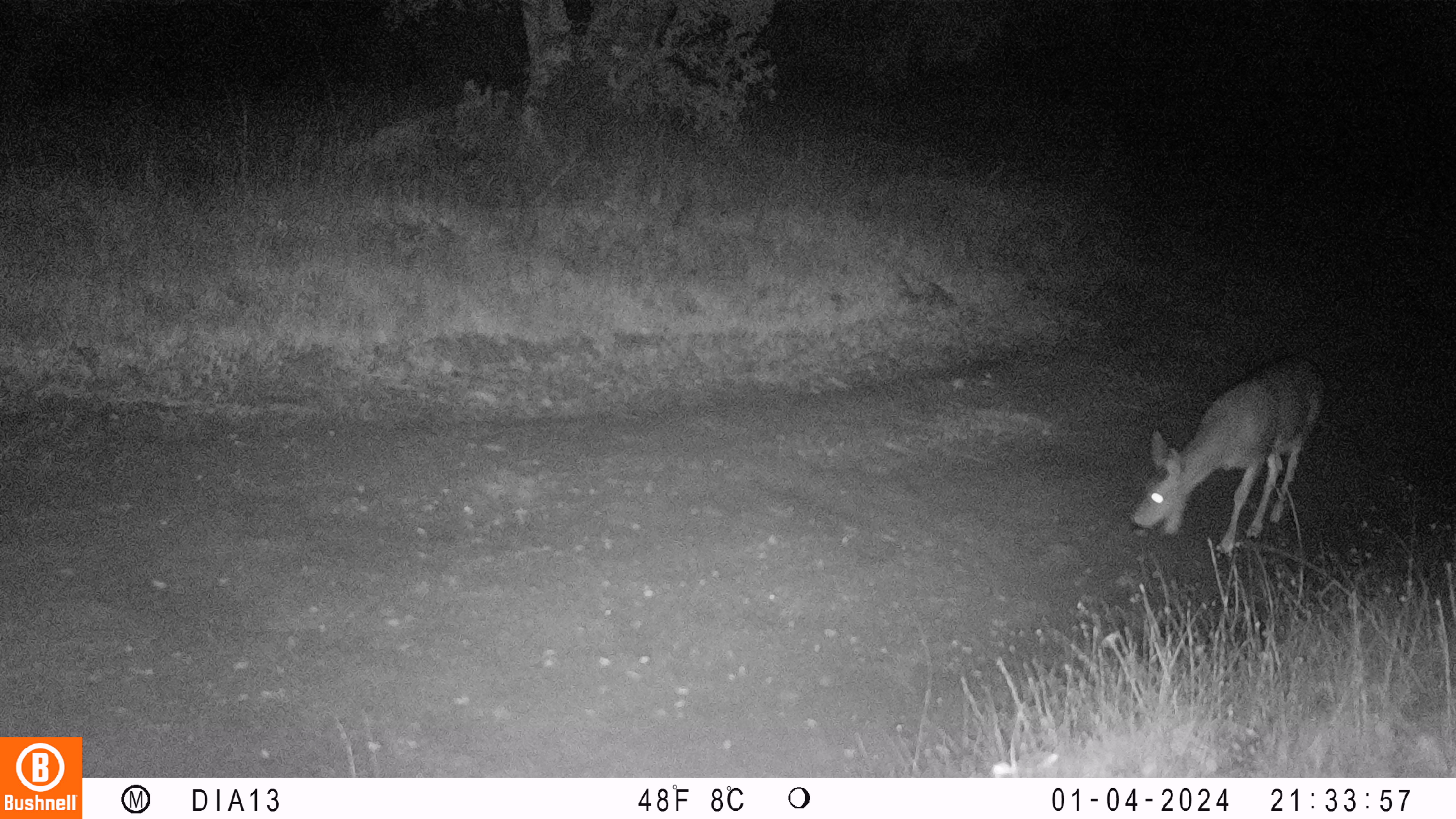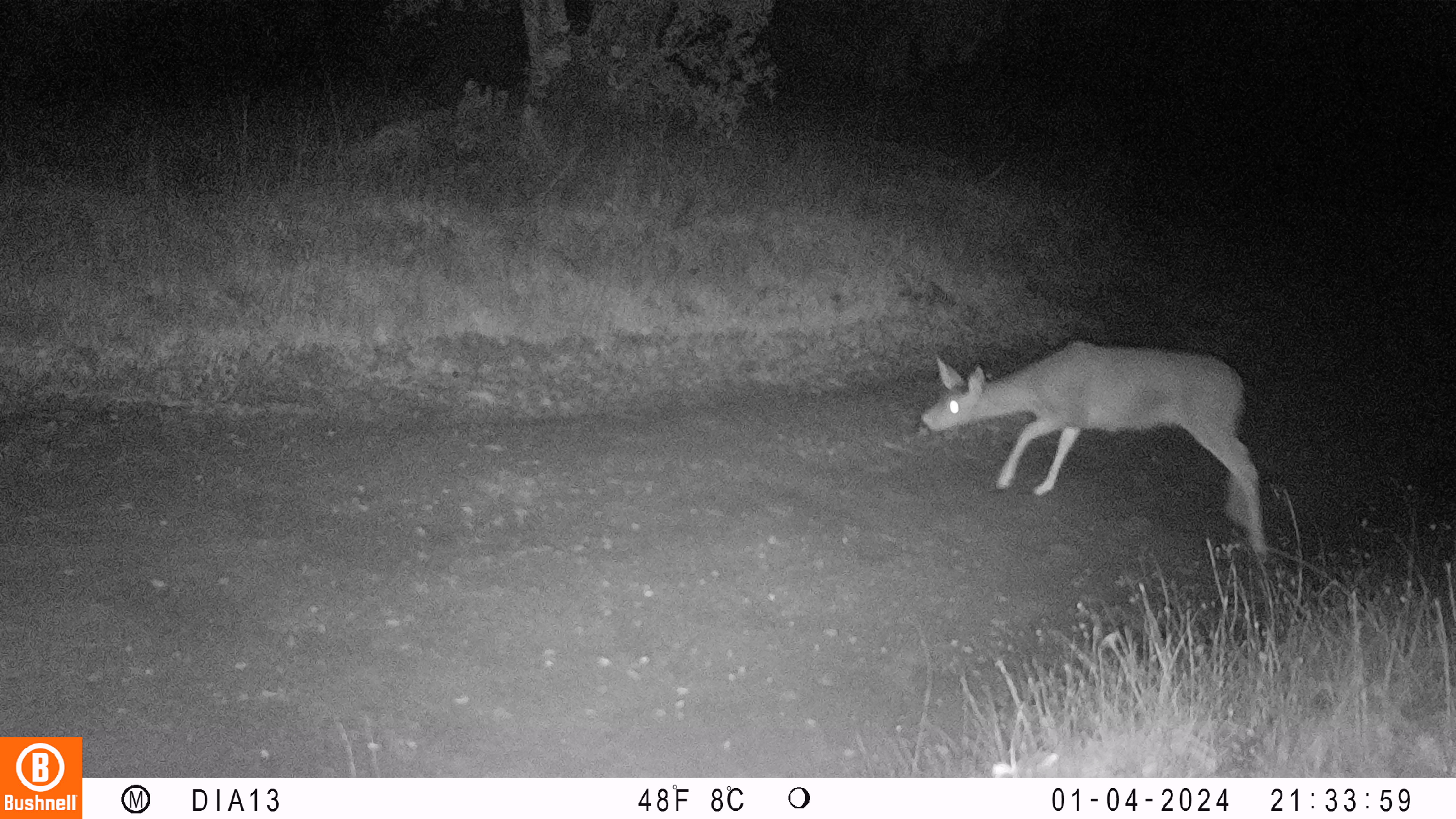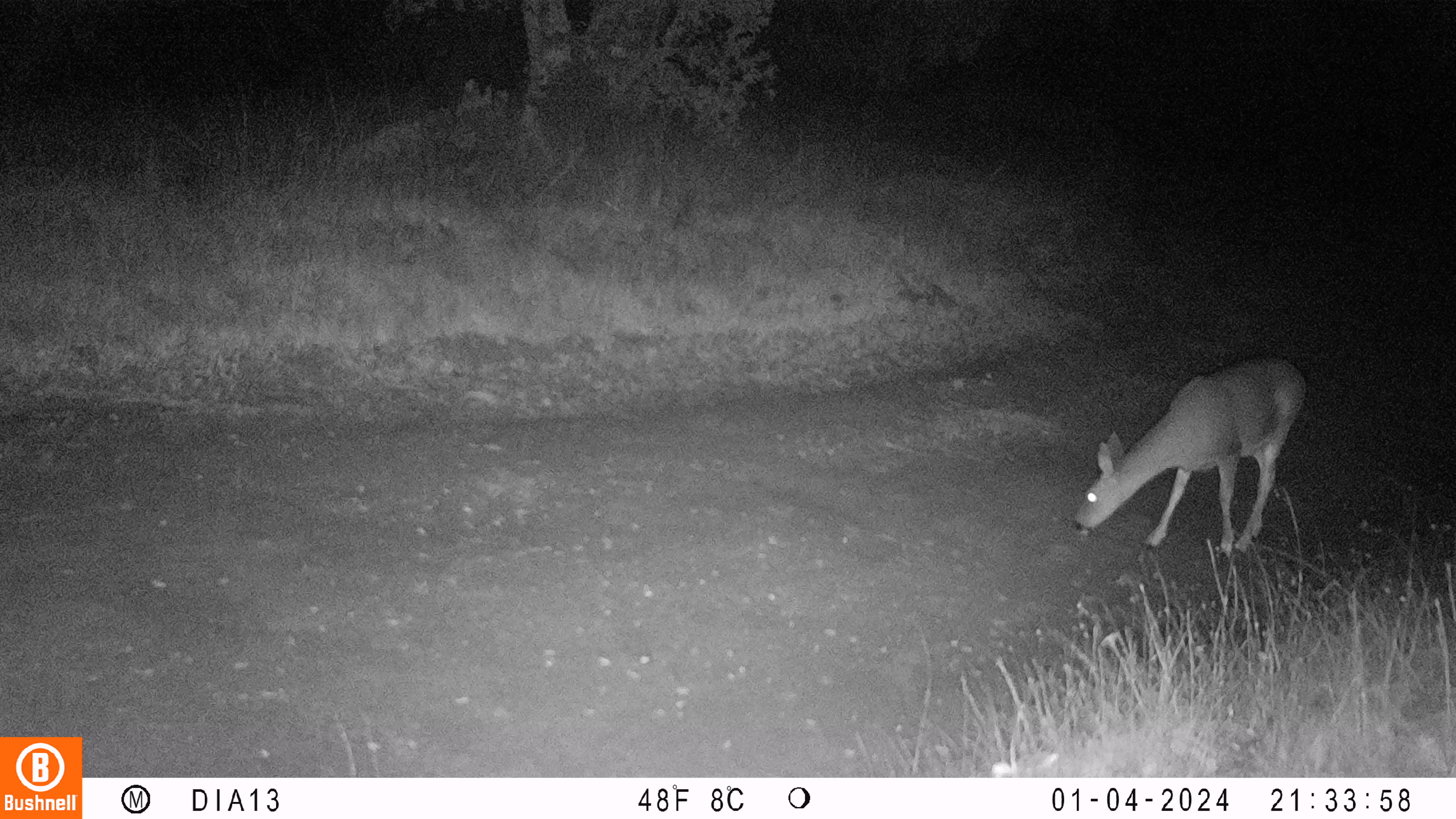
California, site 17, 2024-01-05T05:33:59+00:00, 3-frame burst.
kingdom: Animalia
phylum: Chordata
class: Mammalia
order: Artiodactyla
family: Cervidae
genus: Odocoileus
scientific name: Odocoileus hemionus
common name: mule deer